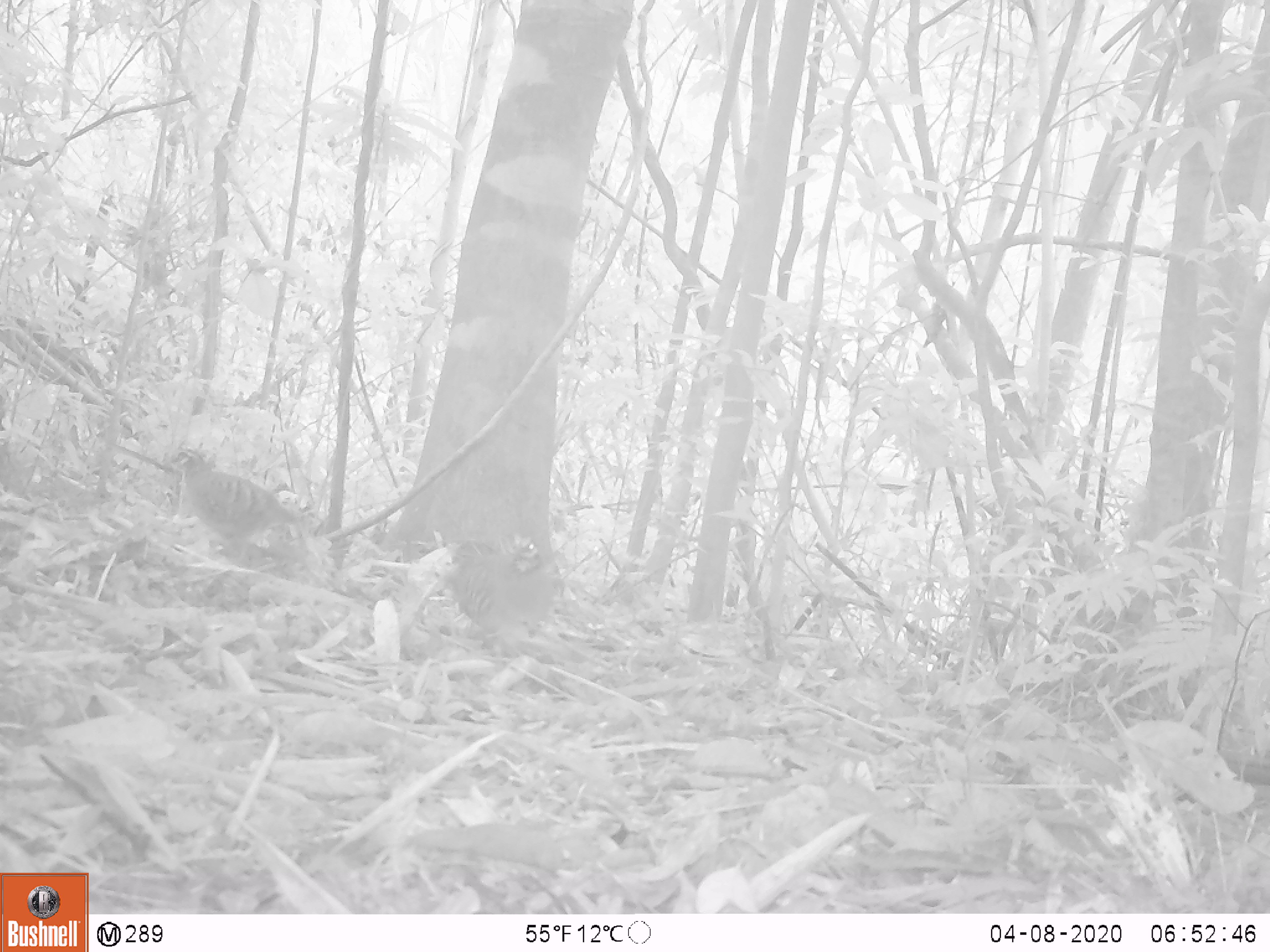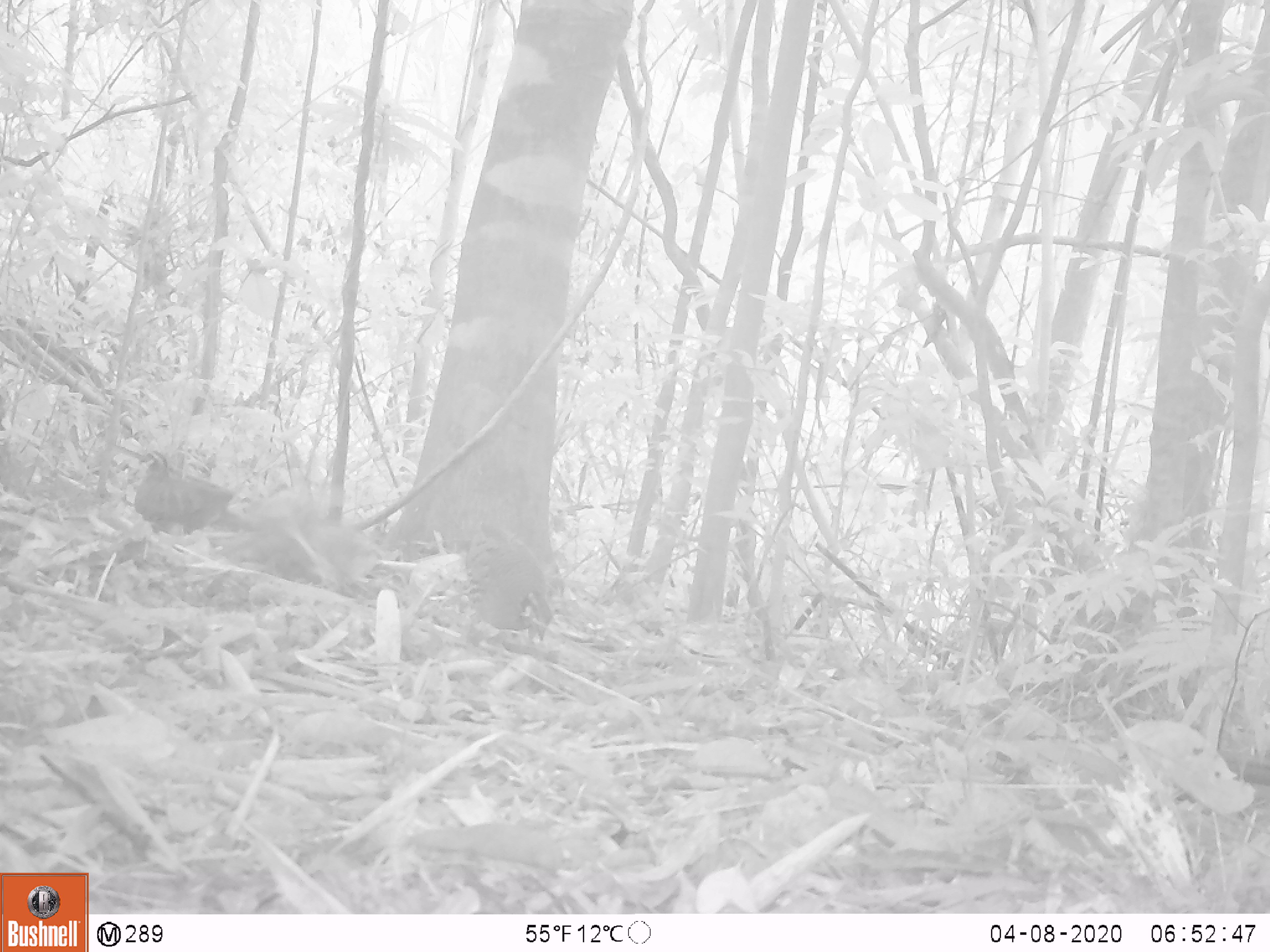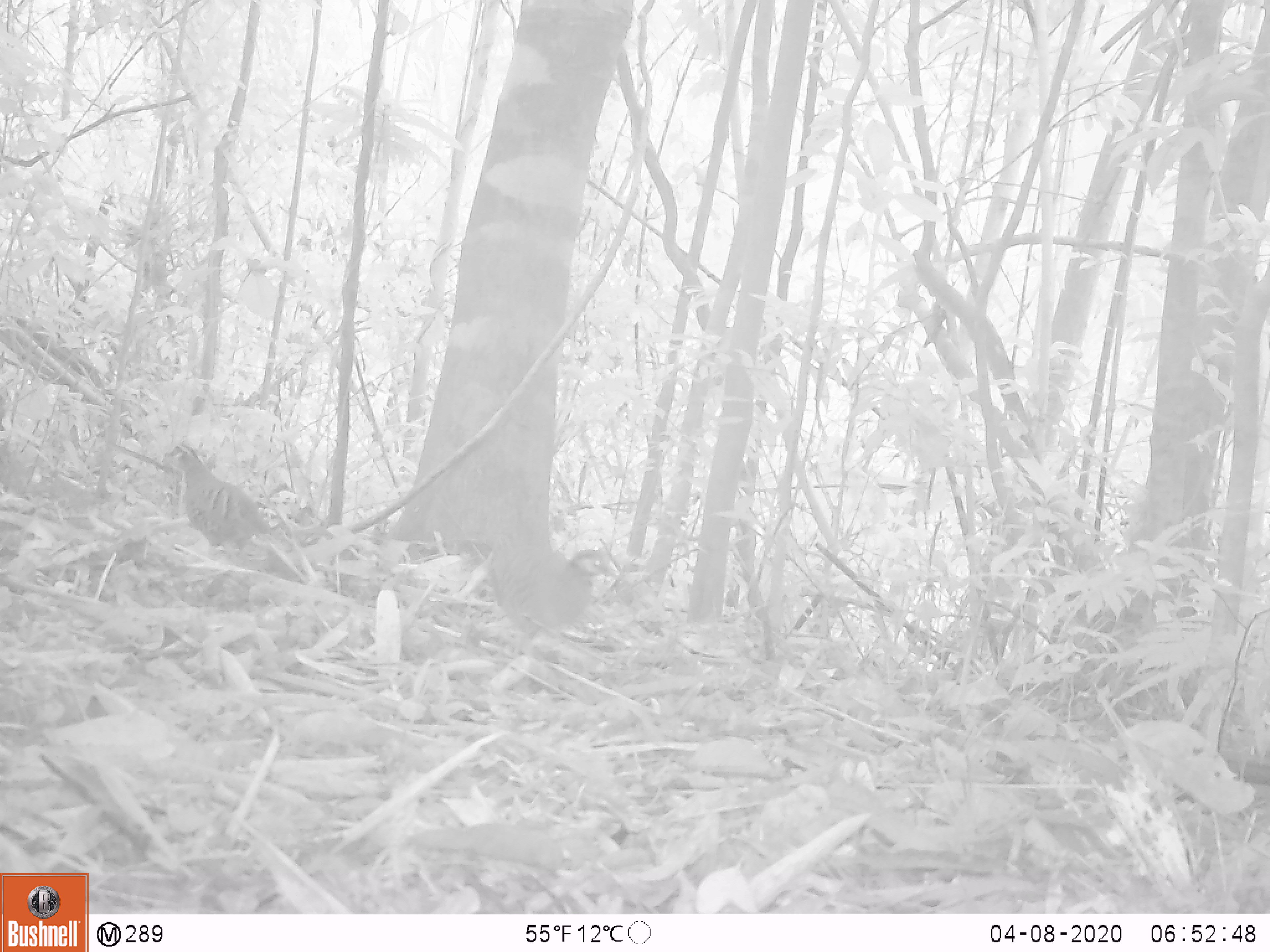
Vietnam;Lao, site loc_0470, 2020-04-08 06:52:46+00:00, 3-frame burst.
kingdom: Animalia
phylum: Chordata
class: Aves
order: Galliformes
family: Phasianidae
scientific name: Phasianidae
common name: partridge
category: unidentified partridge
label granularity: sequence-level